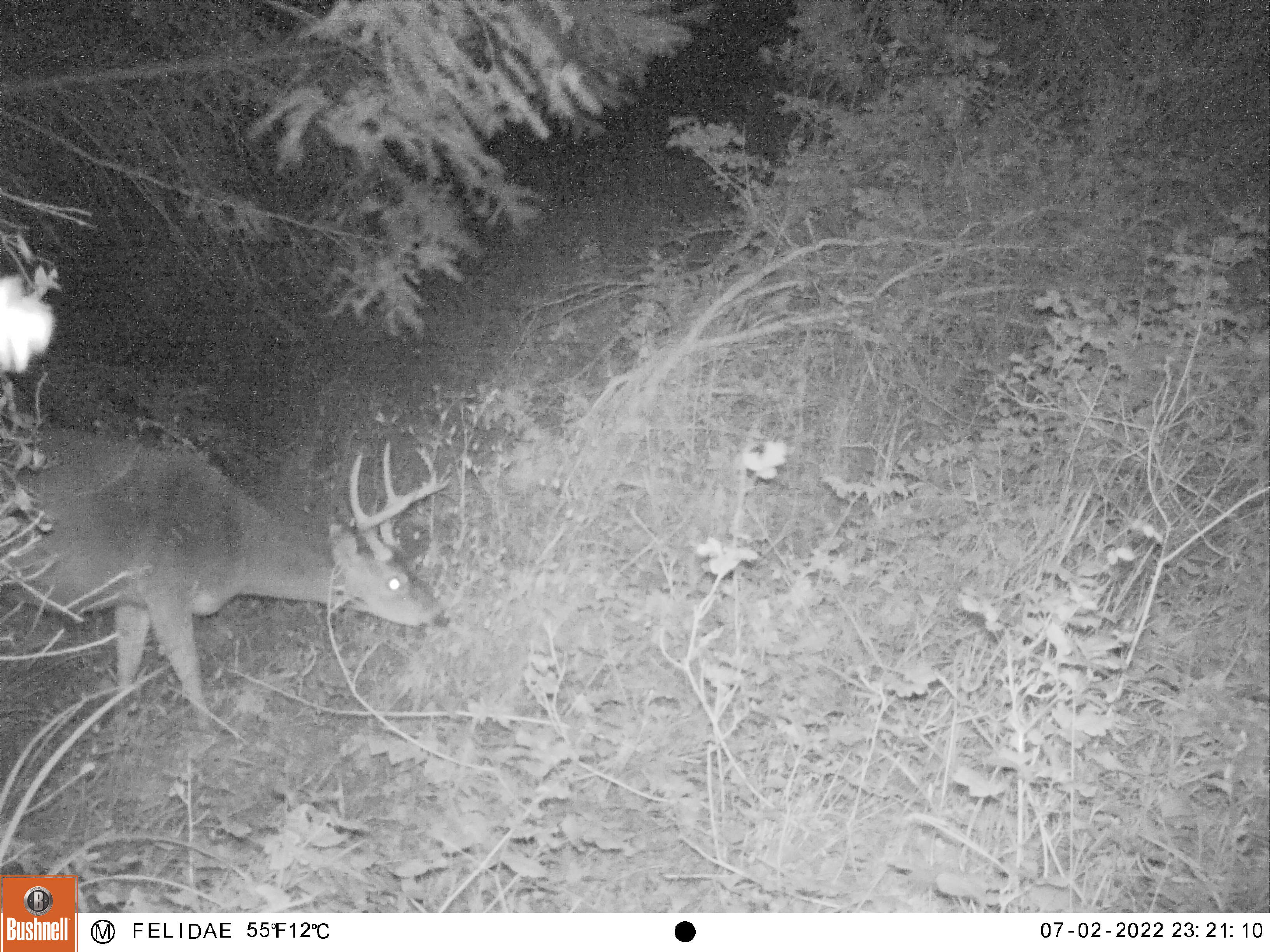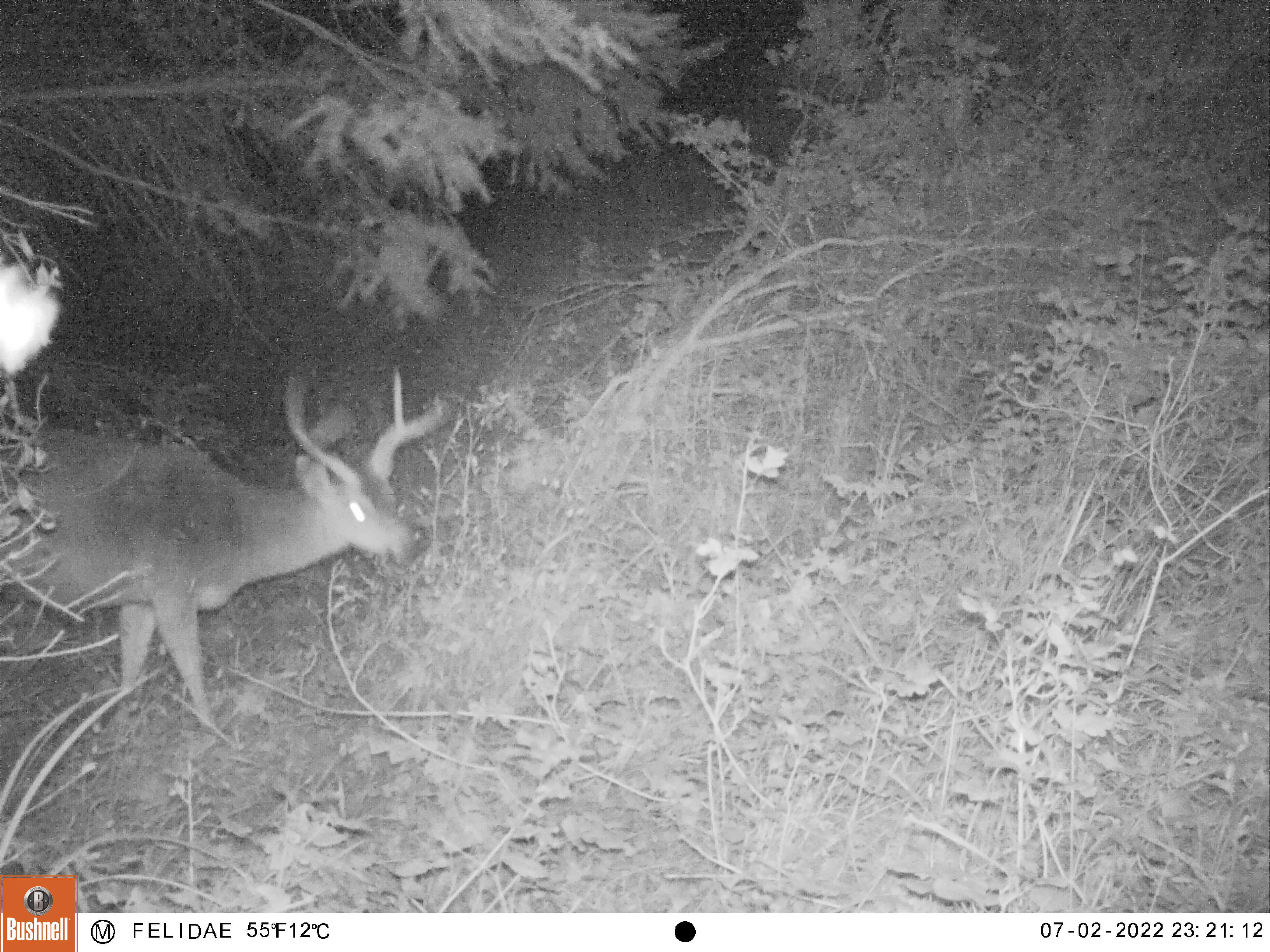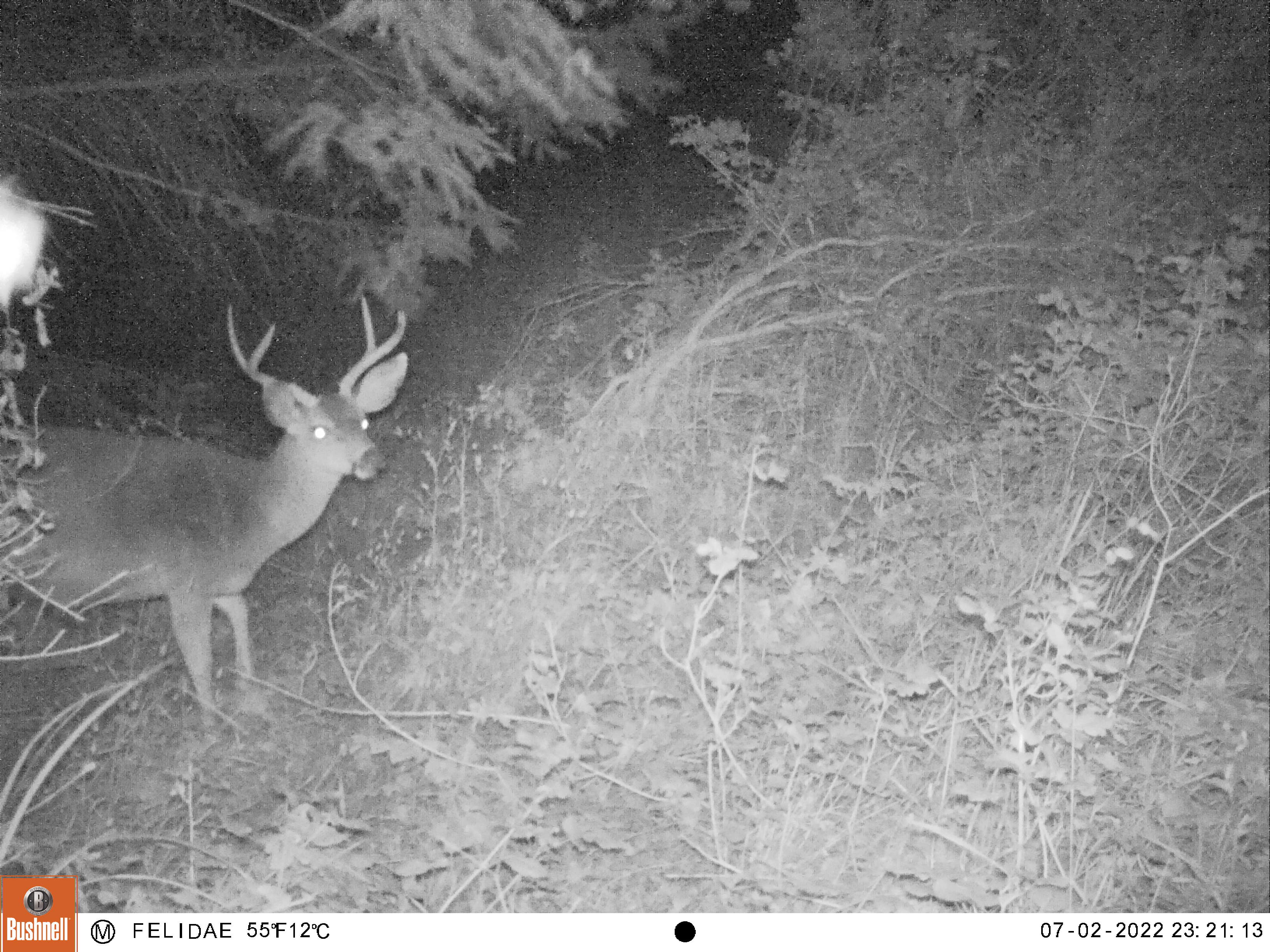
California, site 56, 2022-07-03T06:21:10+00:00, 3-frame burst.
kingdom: Animalia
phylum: Chordata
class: Mammalia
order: Artiodactyla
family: Cervidae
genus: Odocoileus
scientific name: Odocoileus hemionus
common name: mule deer